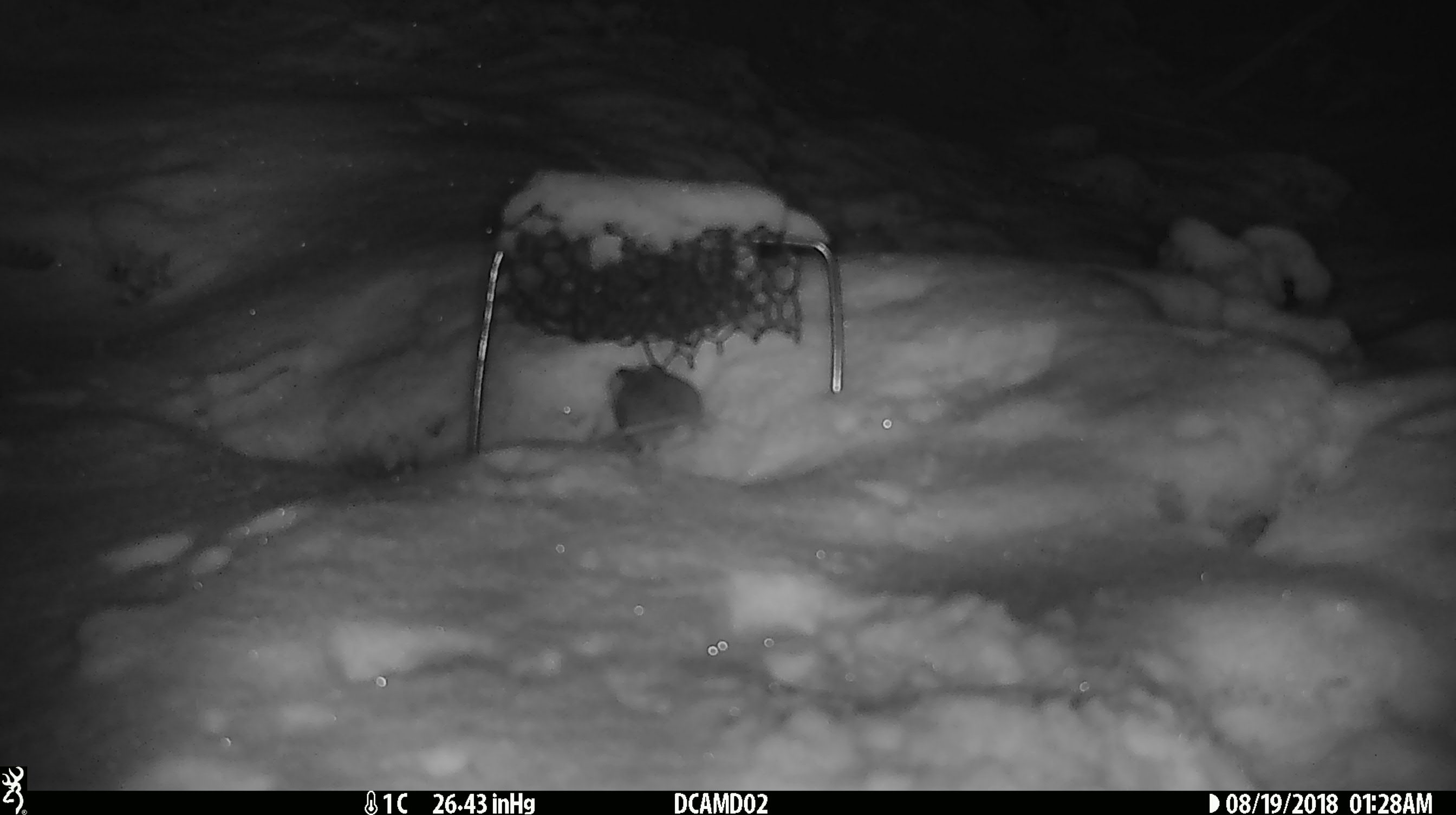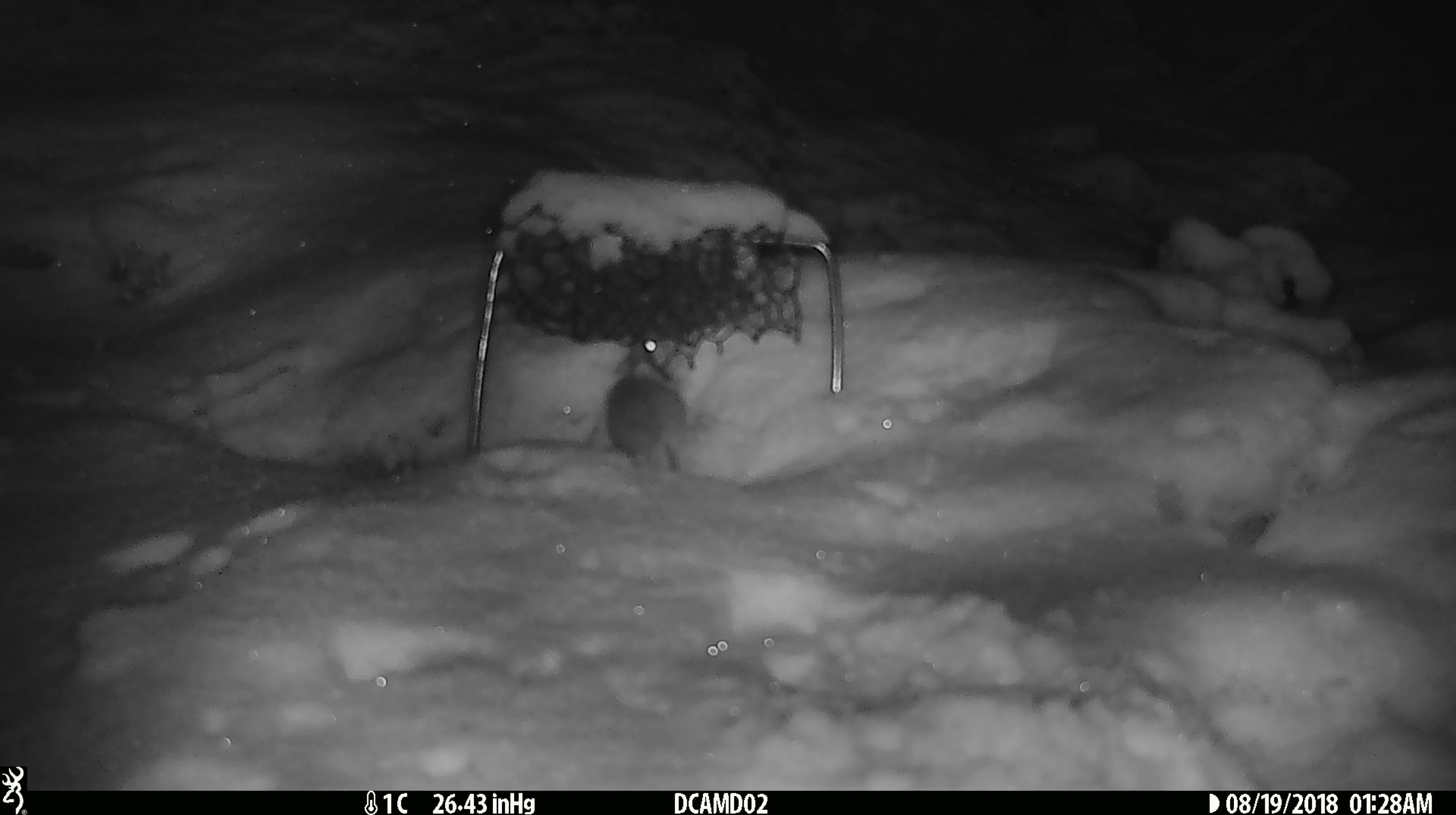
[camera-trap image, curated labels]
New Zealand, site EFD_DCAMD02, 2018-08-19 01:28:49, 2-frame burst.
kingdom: Animalia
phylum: Chordata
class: Mammalia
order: Rodentia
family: Muridae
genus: Mus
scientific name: Mus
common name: mouse